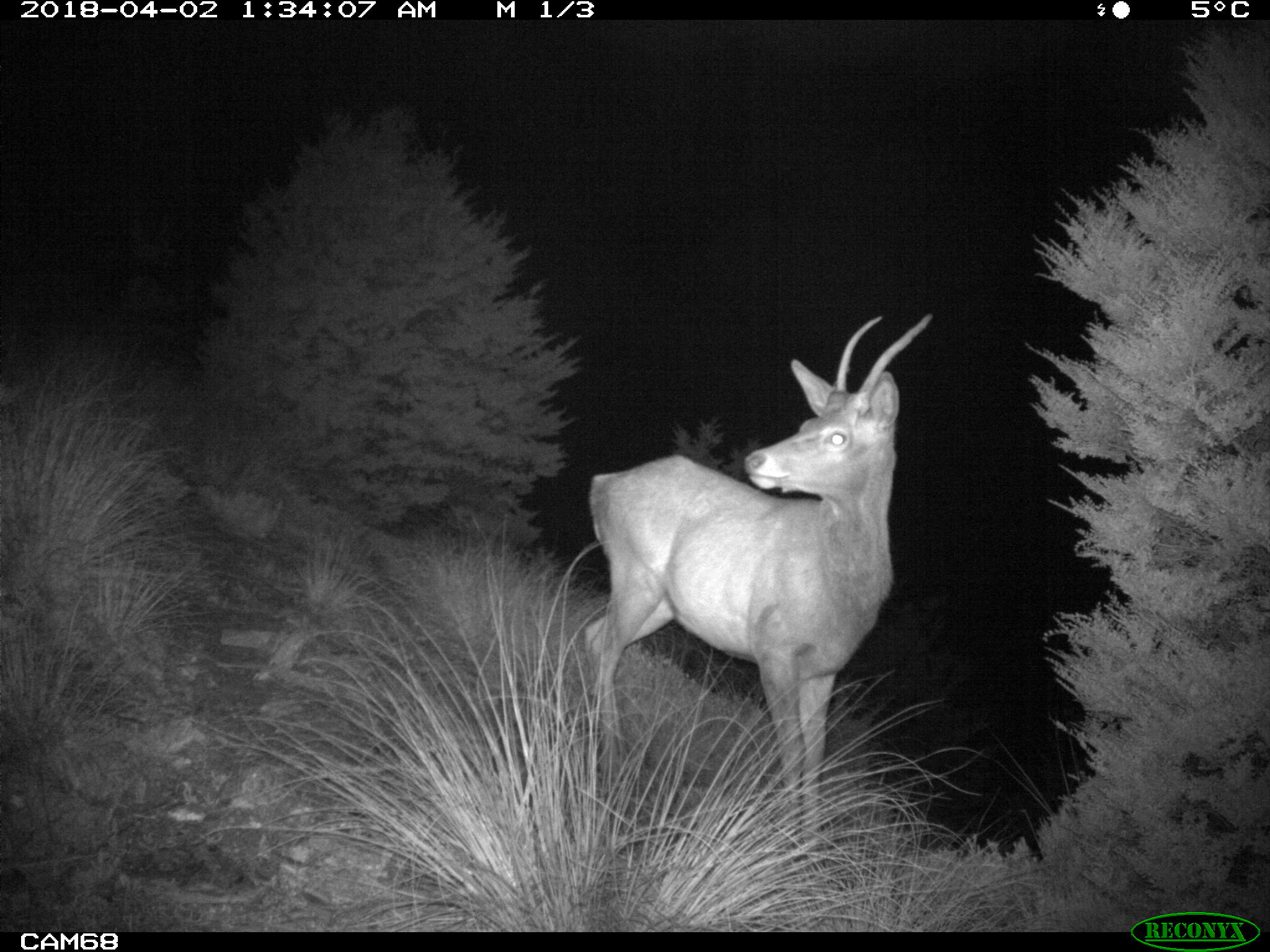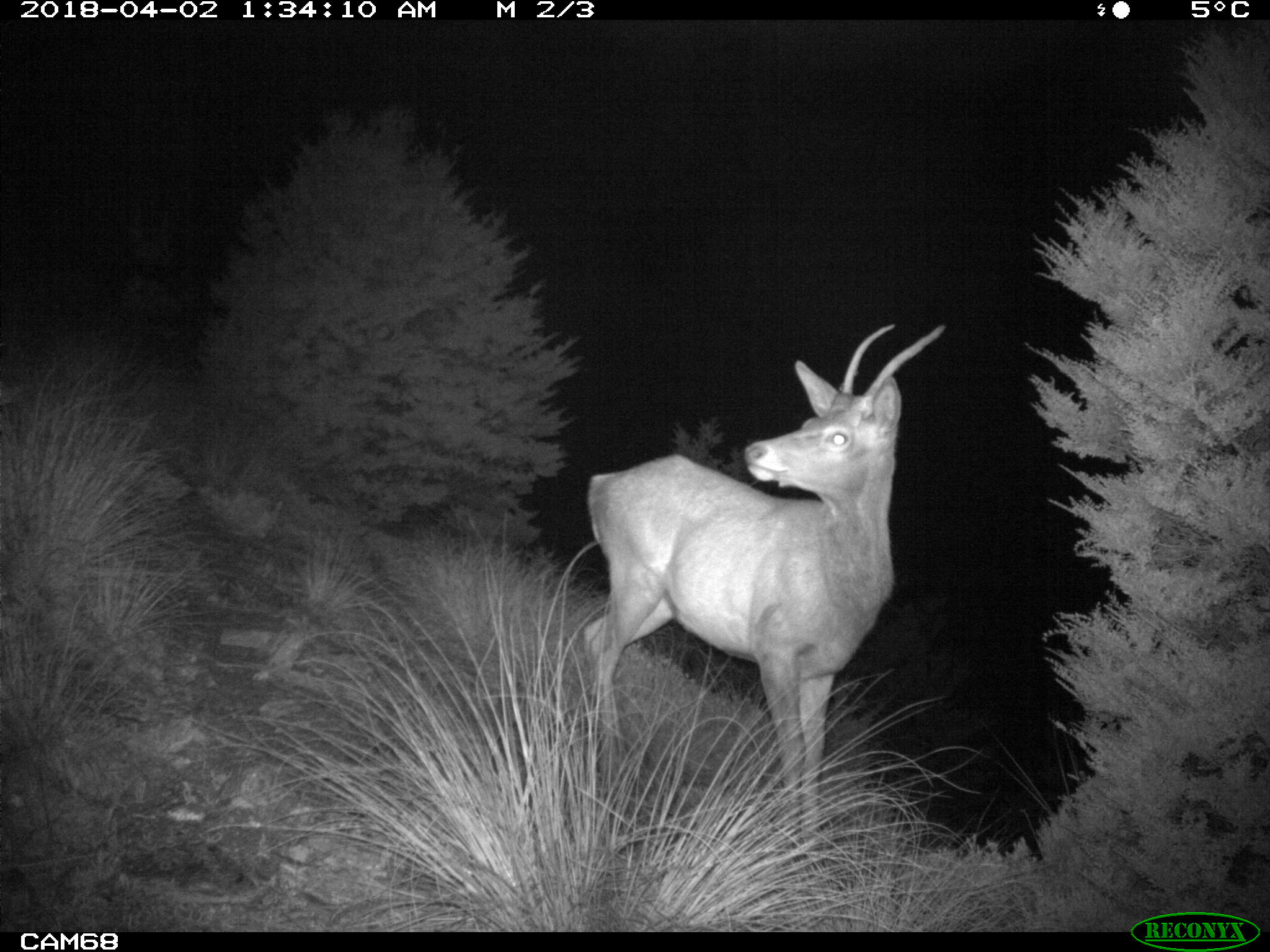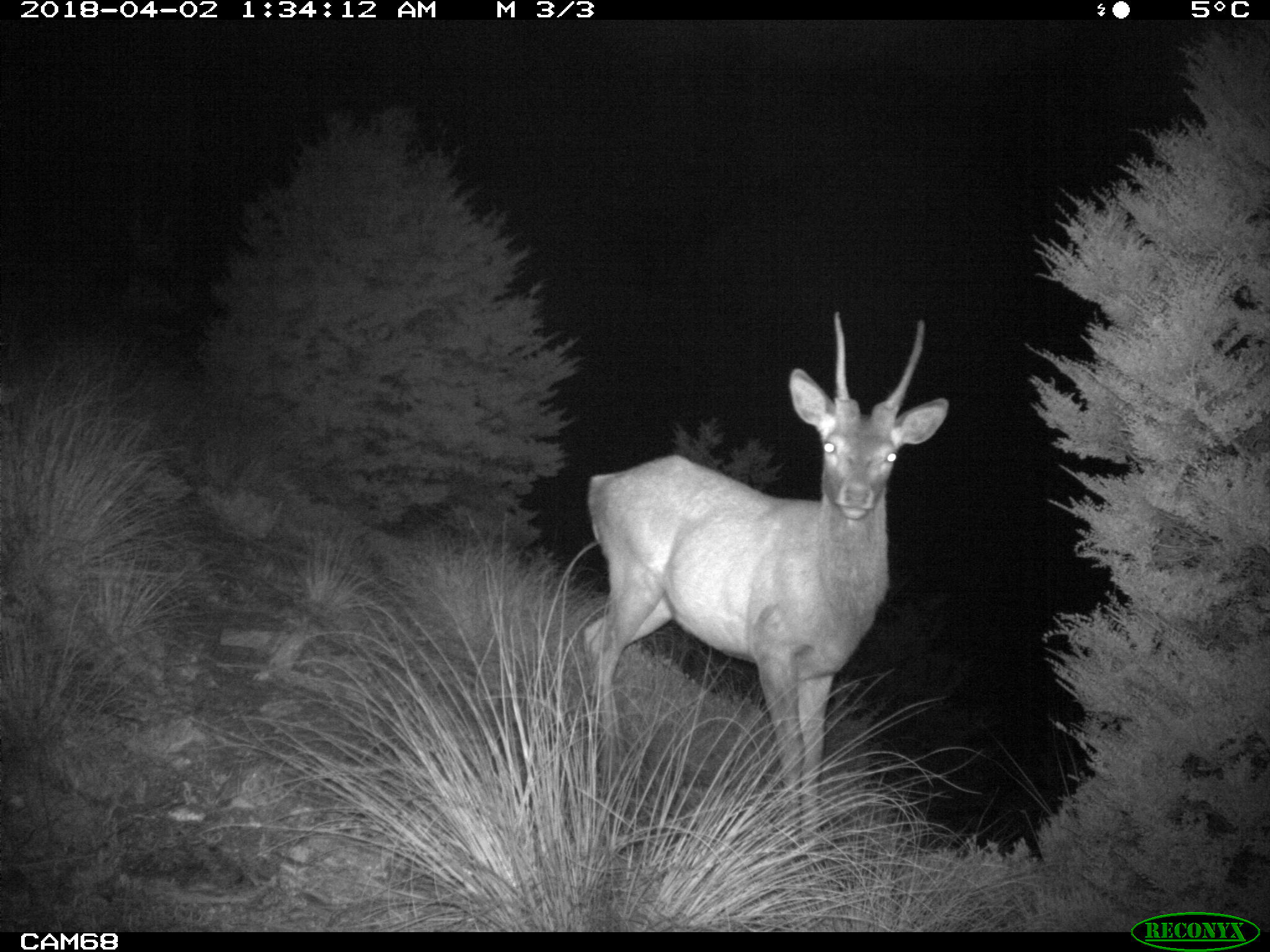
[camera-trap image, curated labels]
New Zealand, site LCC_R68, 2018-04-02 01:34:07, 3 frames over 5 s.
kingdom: Animalia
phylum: Chordata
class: Mammalia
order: Artiodactyla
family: Cervidae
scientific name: Cervidae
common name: deer